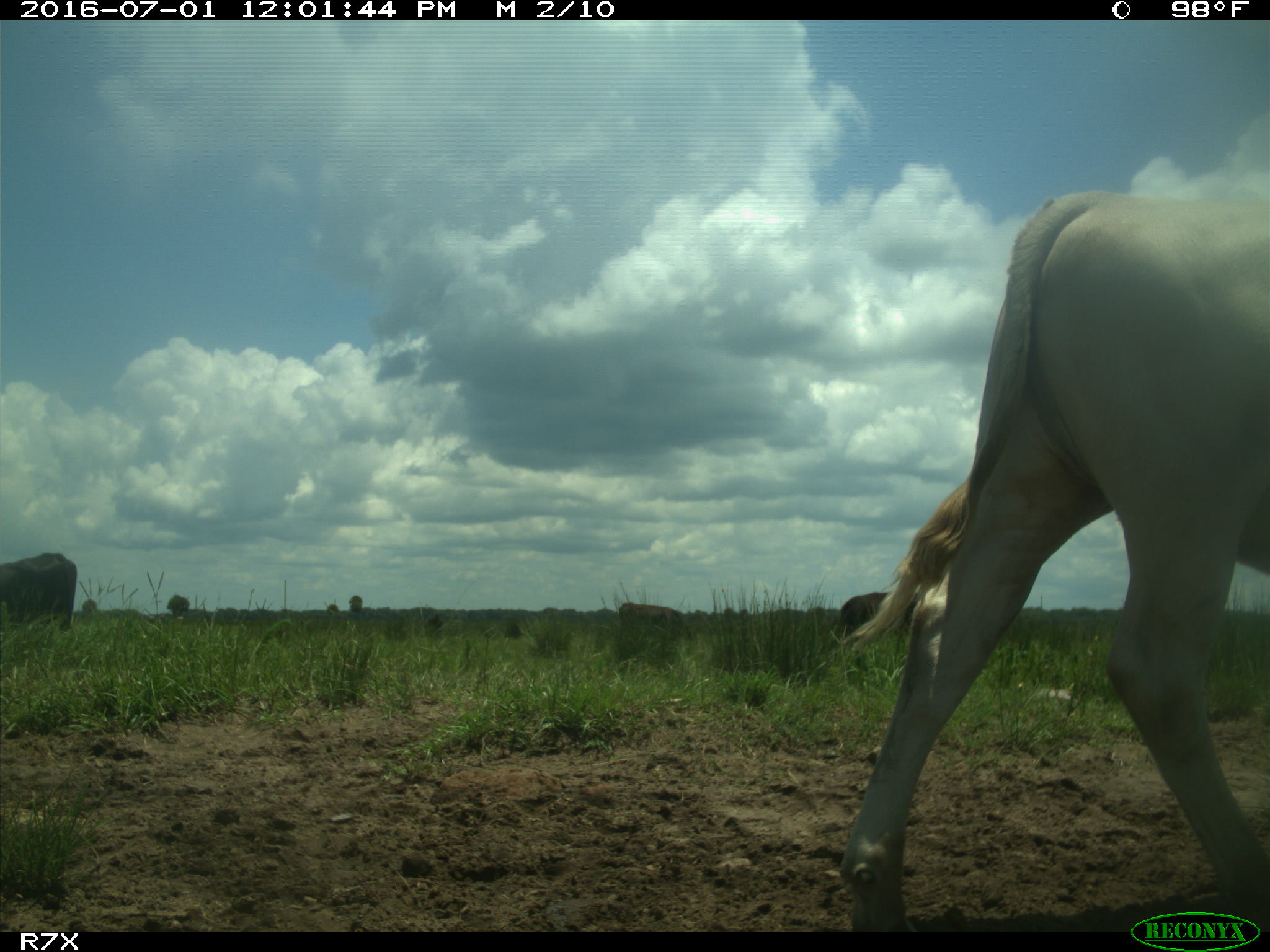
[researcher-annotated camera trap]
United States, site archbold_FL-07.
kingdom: Animalia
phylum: Chordata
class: Mammalia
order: Artiodactyla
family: Bovidae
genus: Bos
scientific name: Bos taurus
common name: domestic cow